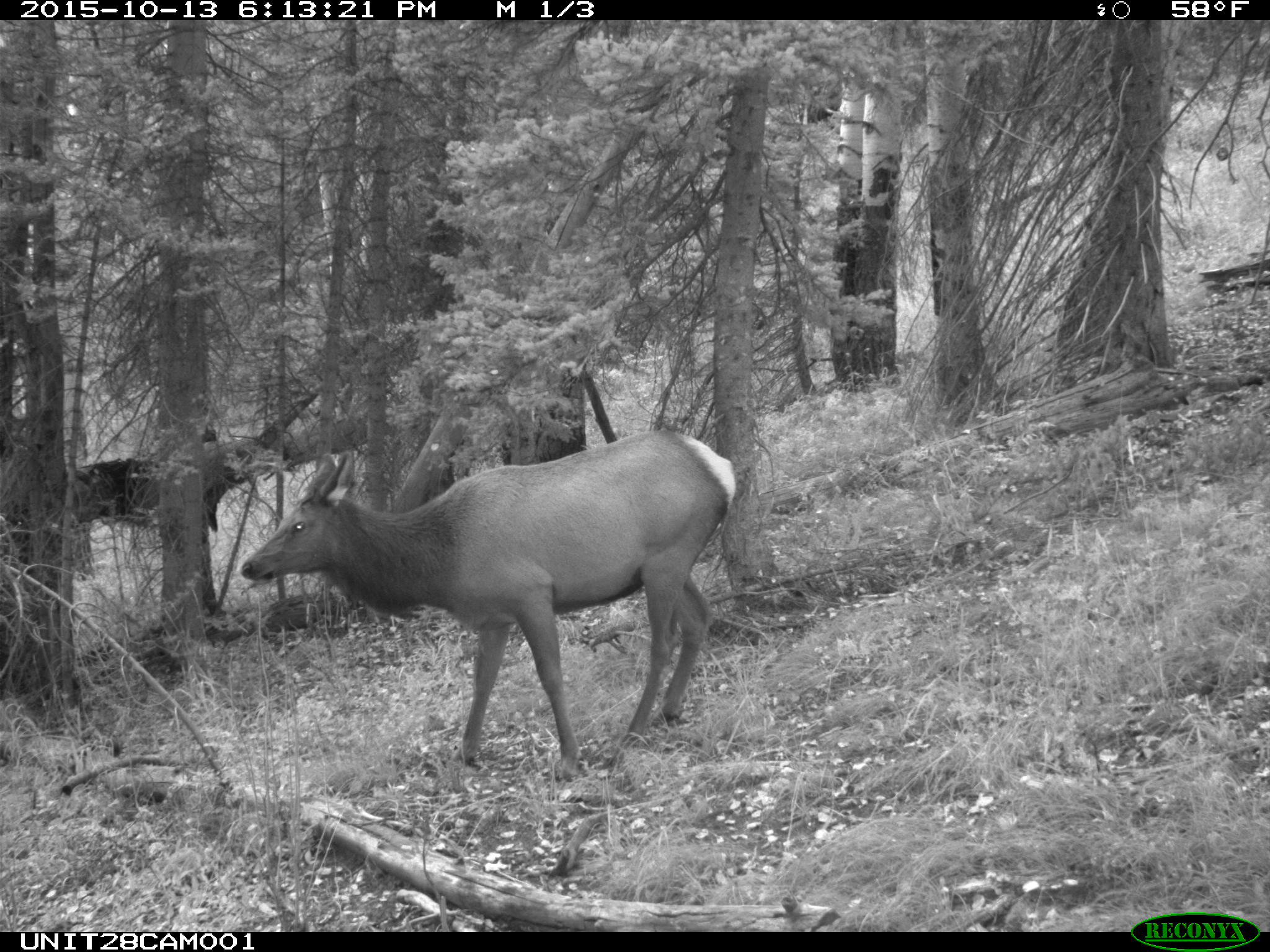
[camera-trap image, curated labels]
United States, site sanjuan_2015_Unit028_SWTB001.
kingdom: Animalia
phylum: Chordata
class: Mammalia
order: Artiodactyla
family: Cervidae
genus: Cervus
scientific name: Cervus elaphus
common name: red deer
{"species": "Cervus elaphus (red deer)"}